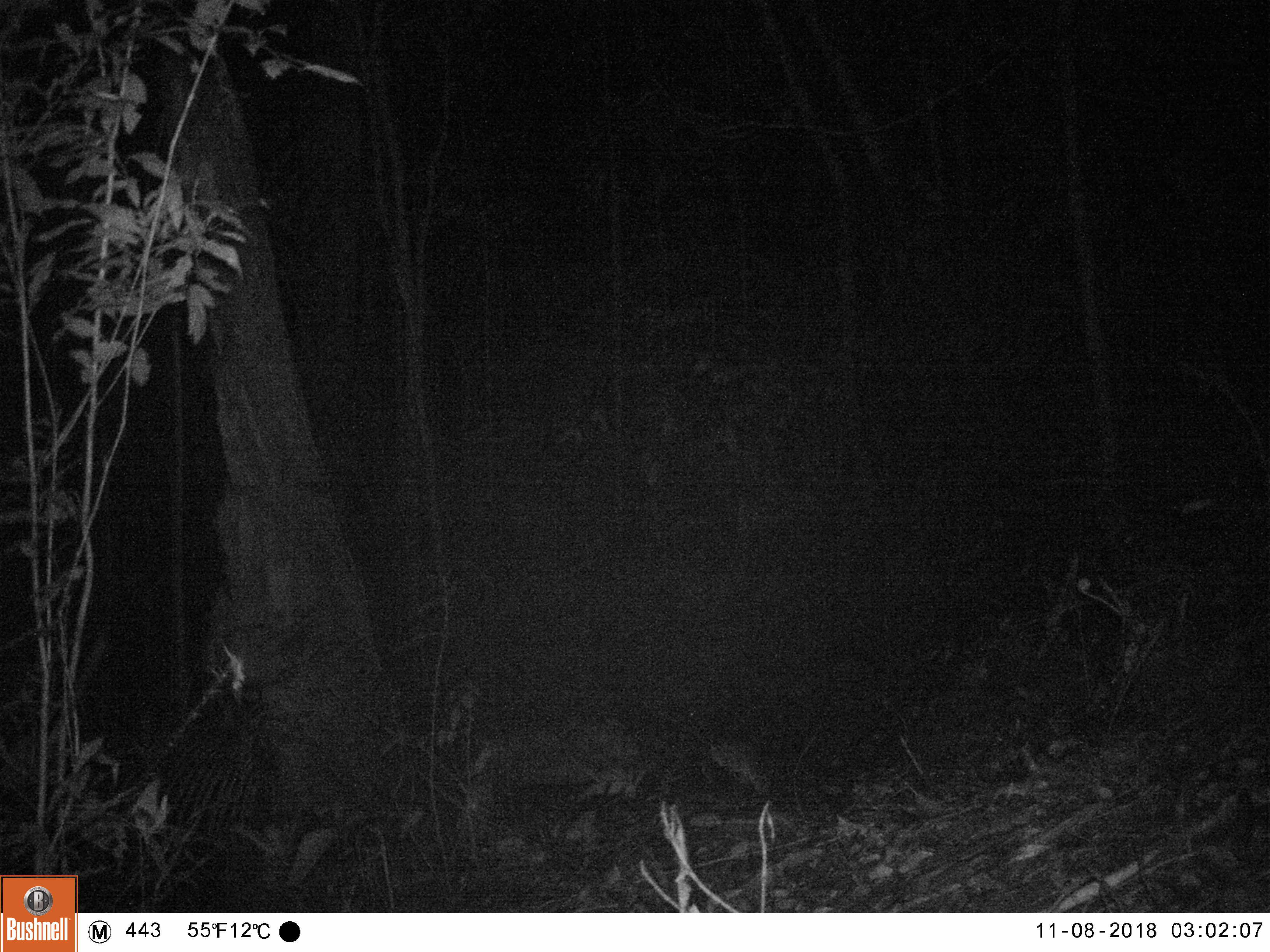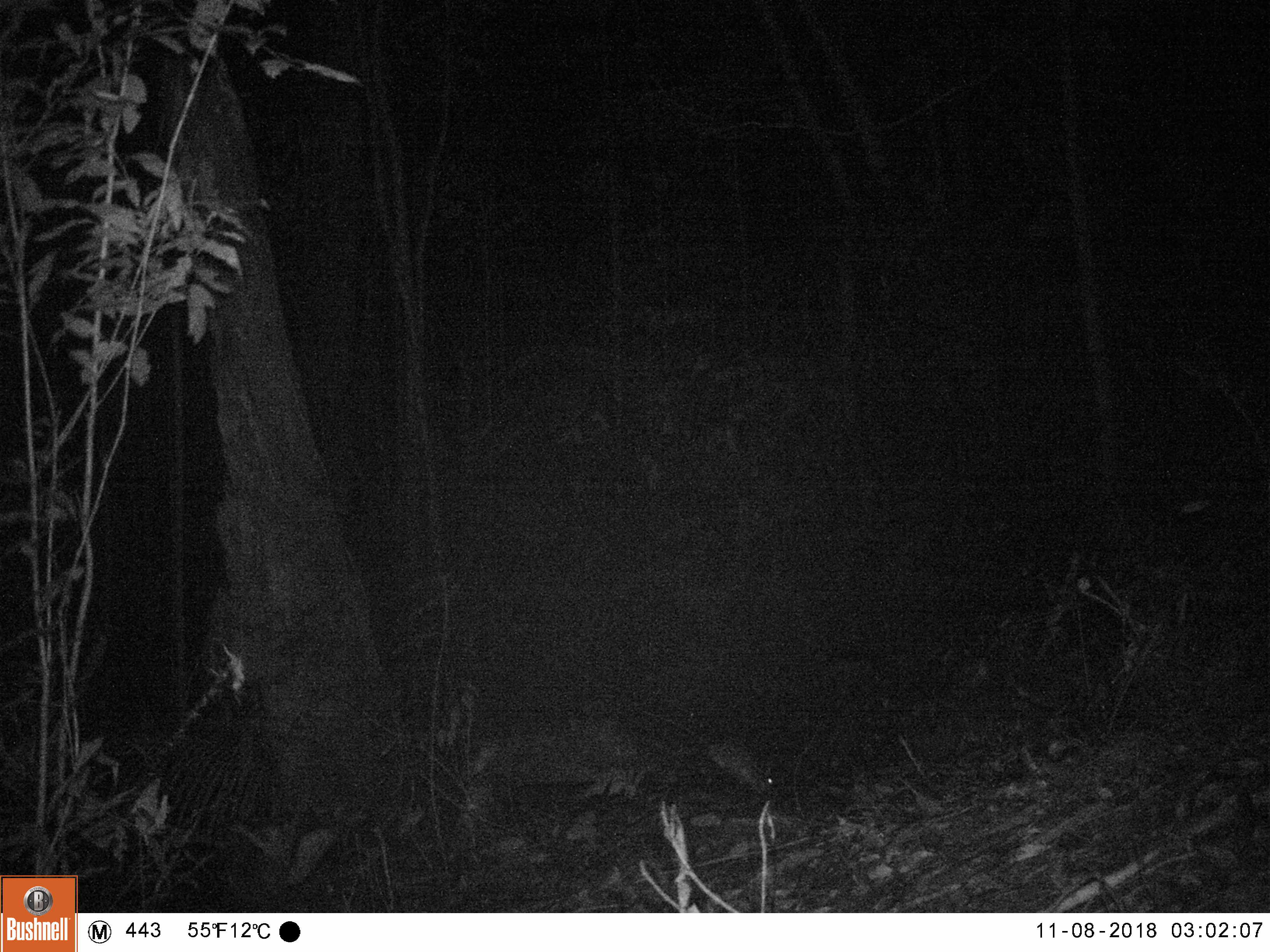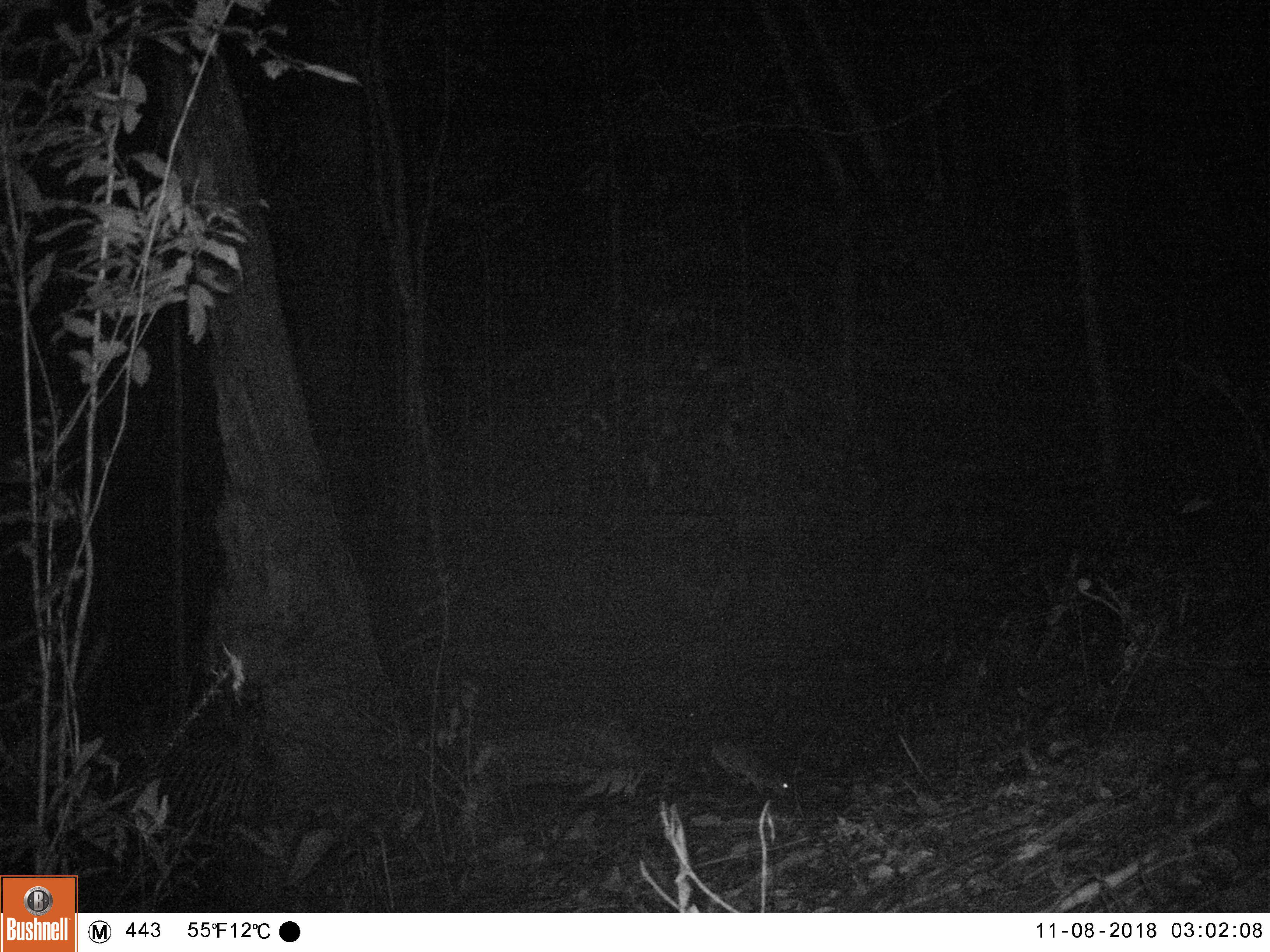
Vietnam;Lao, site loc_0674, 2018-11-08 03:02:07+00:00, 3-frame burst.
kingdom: Animalia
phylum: Chordata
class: Mammalia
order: Rodentia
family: Muridae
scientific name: Muridae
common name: old-world mice and rats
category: unidentified murid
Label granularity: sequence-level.